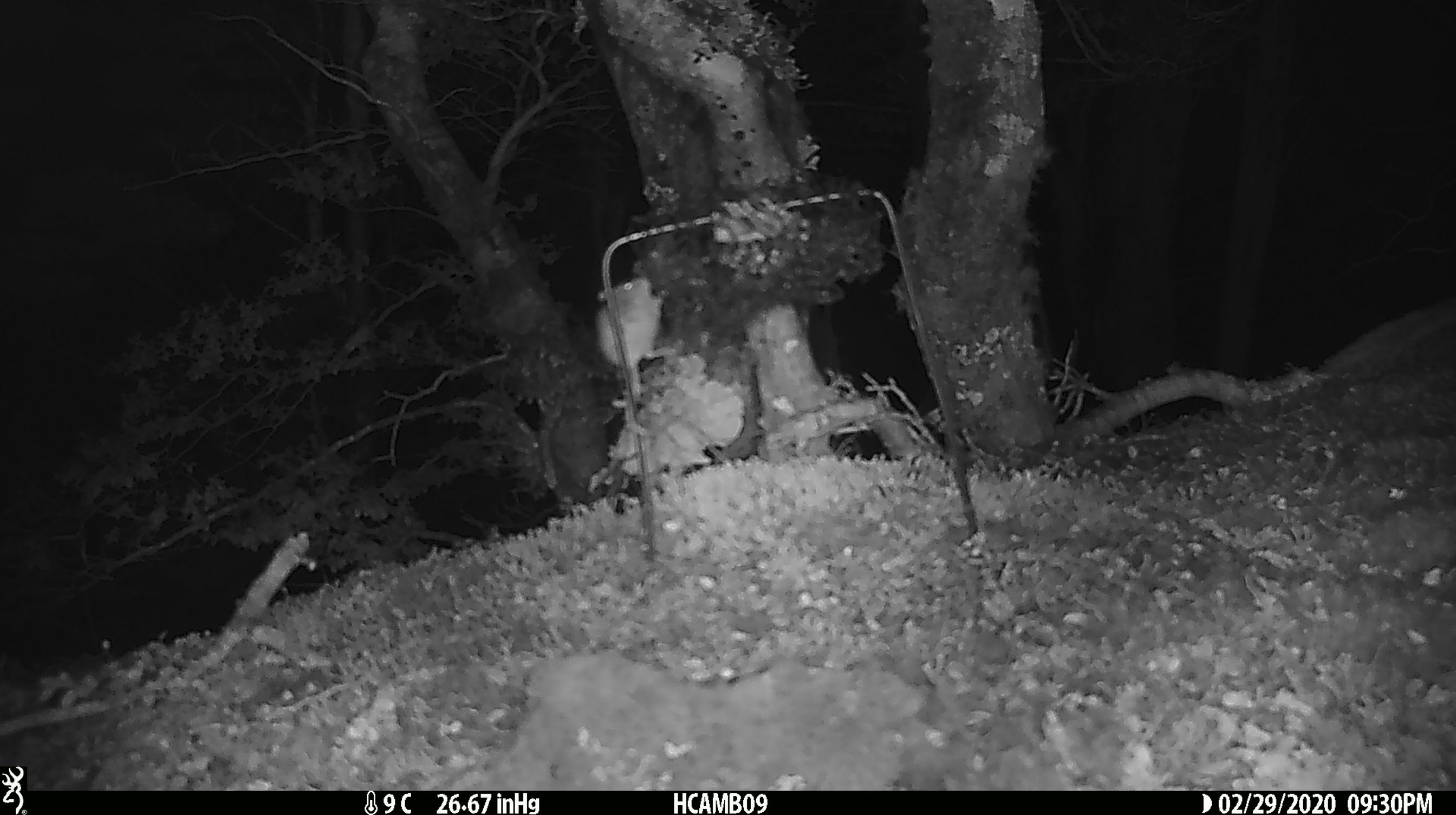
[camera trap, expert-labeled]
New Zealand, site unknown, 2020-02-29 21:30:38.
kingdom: Animalia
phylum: Chordata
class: Mammalia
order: Rodentia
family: Muridae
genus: Mus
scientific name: Mus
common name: mouse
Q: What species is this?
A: Mouse (Mus).